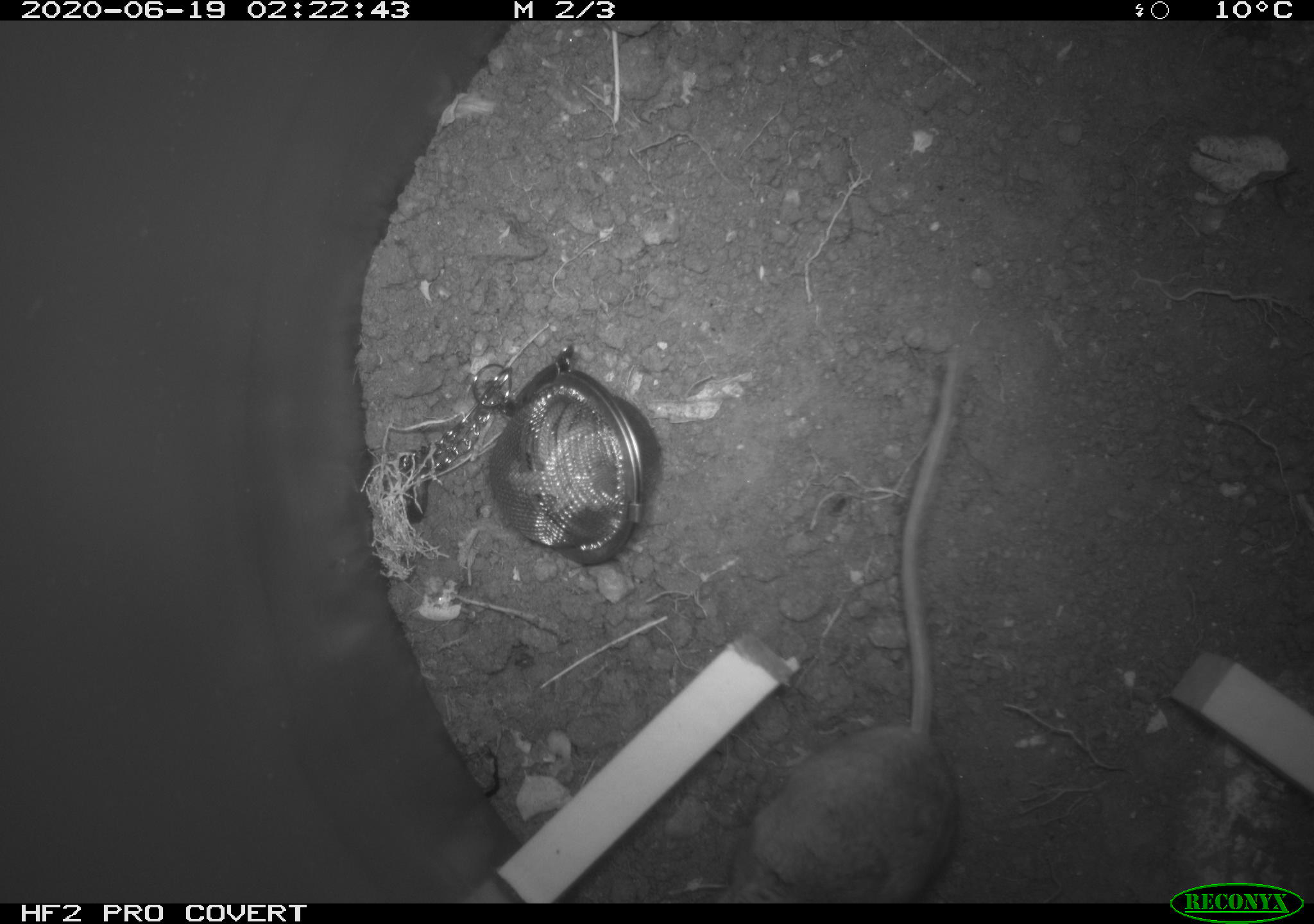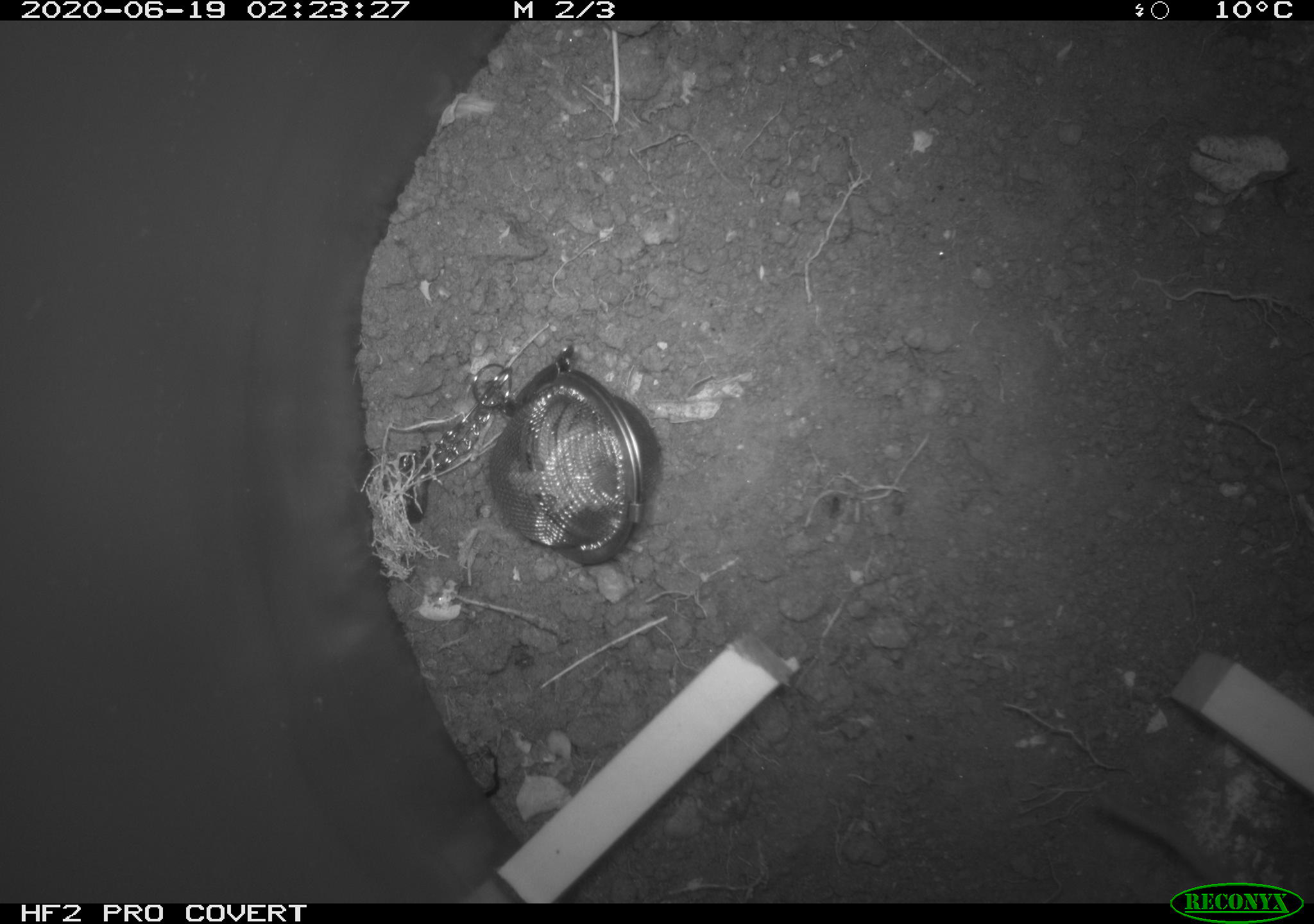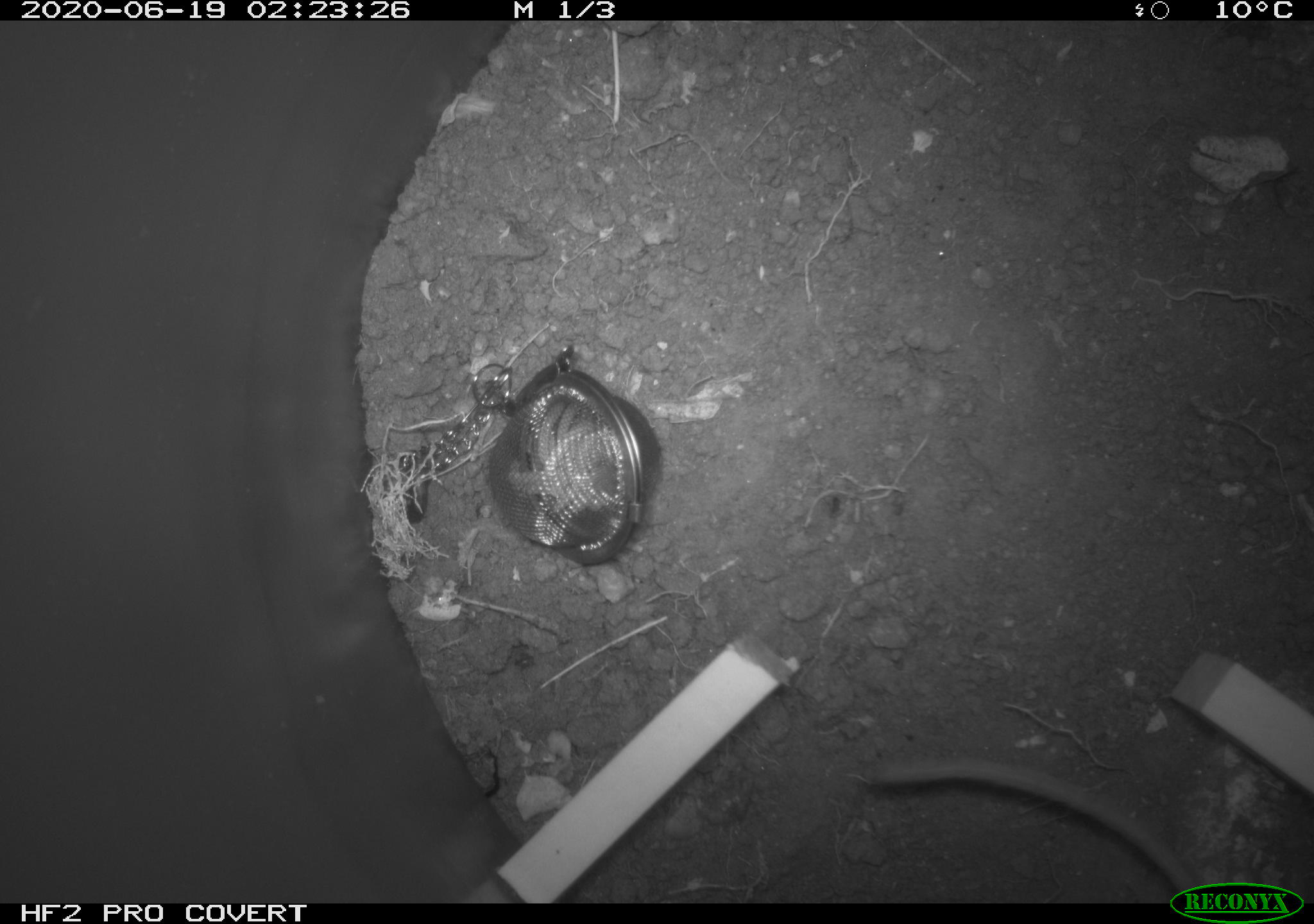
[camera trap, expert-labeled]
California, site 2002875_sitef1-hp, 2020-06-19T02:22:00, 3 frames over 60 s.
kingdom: Animalia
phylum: Chordata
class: Mammalia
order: Rodentia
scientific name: Rodentia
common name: mouse species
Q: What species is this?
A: Mouse species (Rodentia).